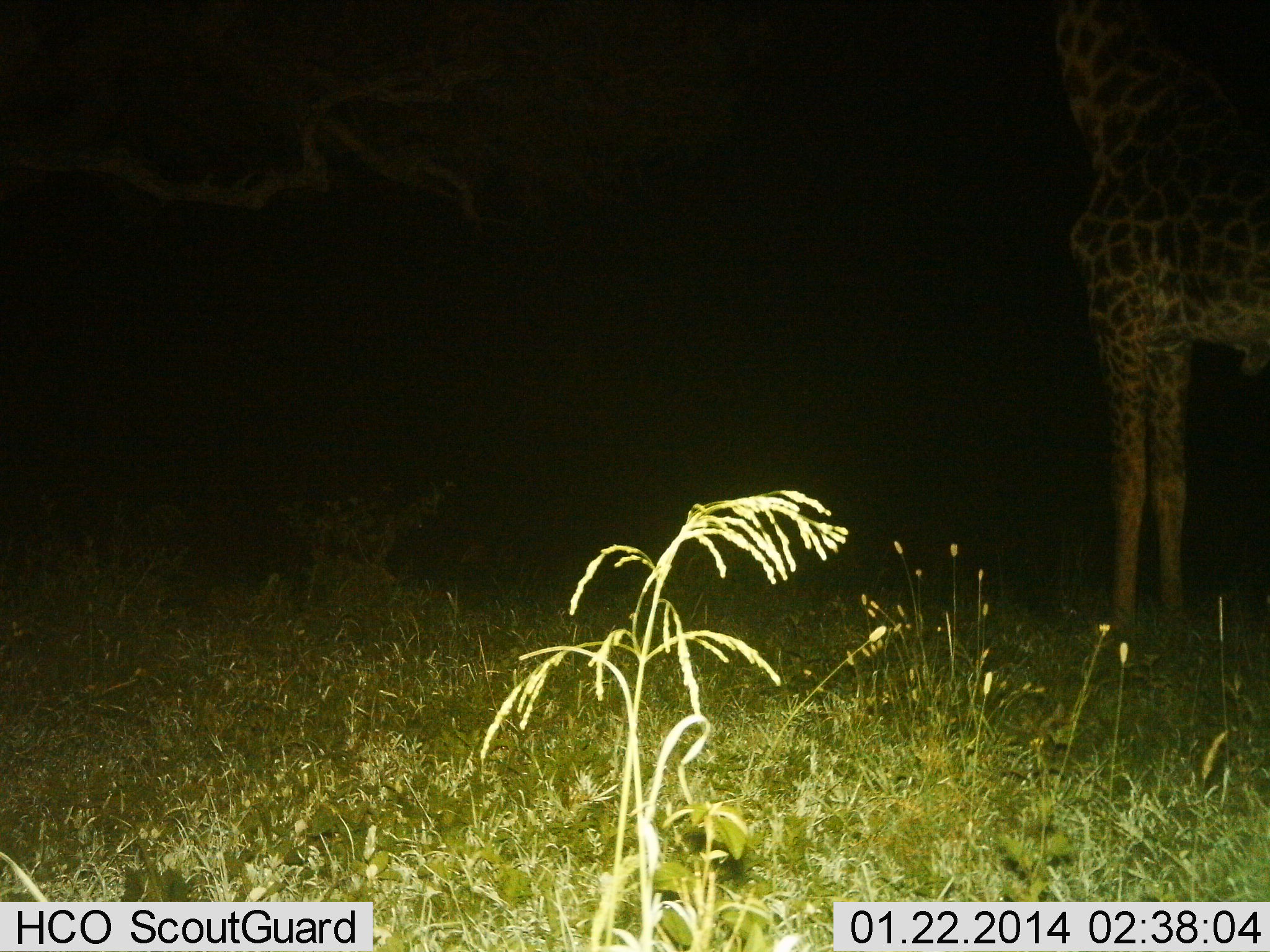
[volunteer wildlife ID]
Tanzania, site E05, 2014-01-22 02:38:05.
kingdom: Animalia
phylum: Chordata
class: Mammalia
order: Artiodactyla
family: Giraffidae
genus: Giraffa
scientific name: Giraffa camelopardalis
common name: giraffe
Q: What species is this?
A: Giraffe (Giraffa camelopardalis).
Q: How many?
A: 1.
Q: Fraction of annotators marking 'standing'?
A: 100%.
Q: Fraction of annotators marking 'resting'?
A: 0%.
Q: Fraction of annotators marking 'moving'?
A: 0%.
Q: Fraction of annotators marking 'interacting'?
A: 0%.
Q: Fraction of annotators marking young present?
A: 0%.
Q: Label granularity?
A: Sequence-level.